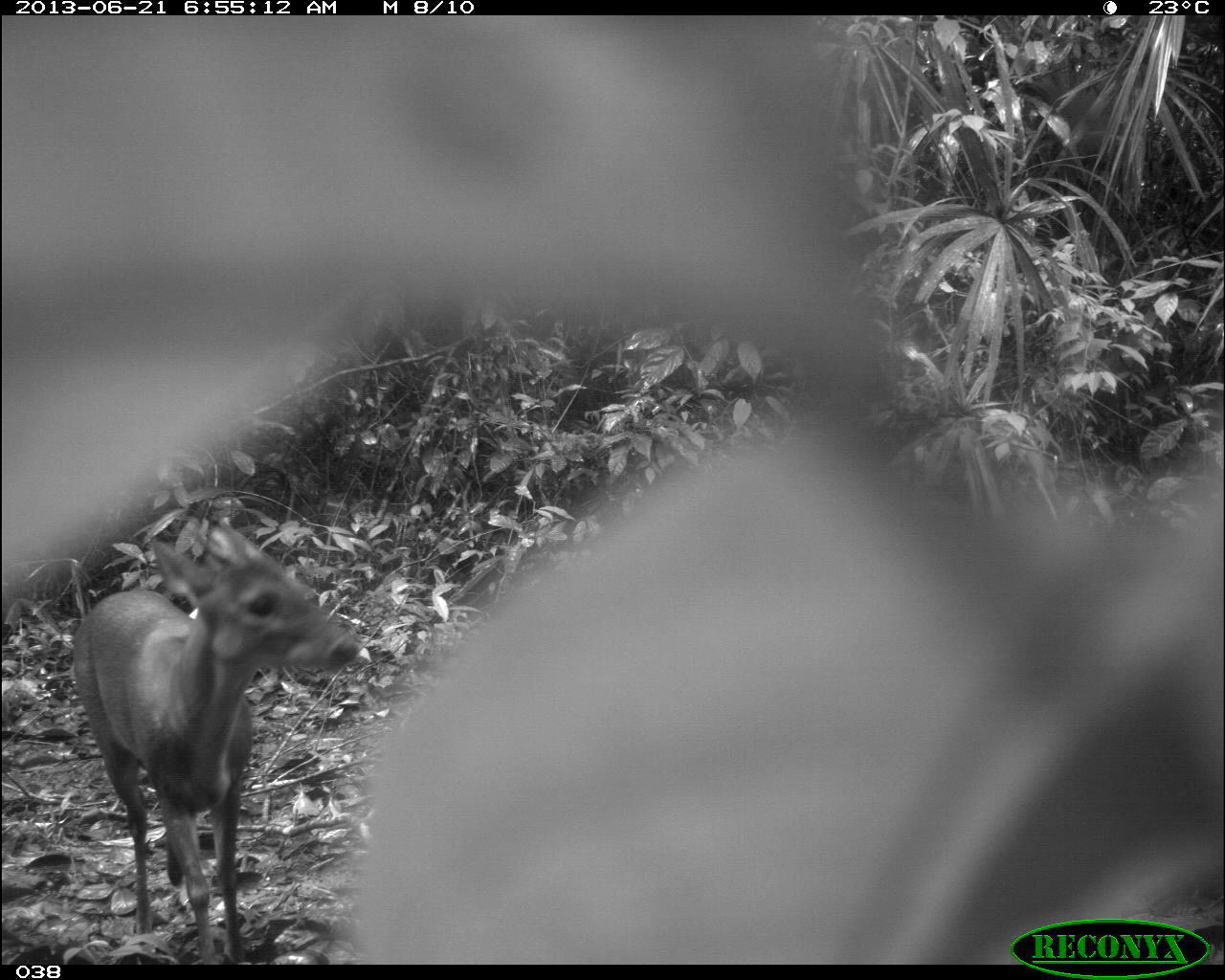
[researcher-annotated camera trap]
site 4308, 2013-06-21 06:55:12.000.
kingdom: Animalia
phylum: Chordata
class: Mammalia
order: Artiodactyla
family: Cervidae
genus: Mazama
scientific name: Mazama temama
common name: central american red brocket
Mazama temama (central american red brocket), count 2.